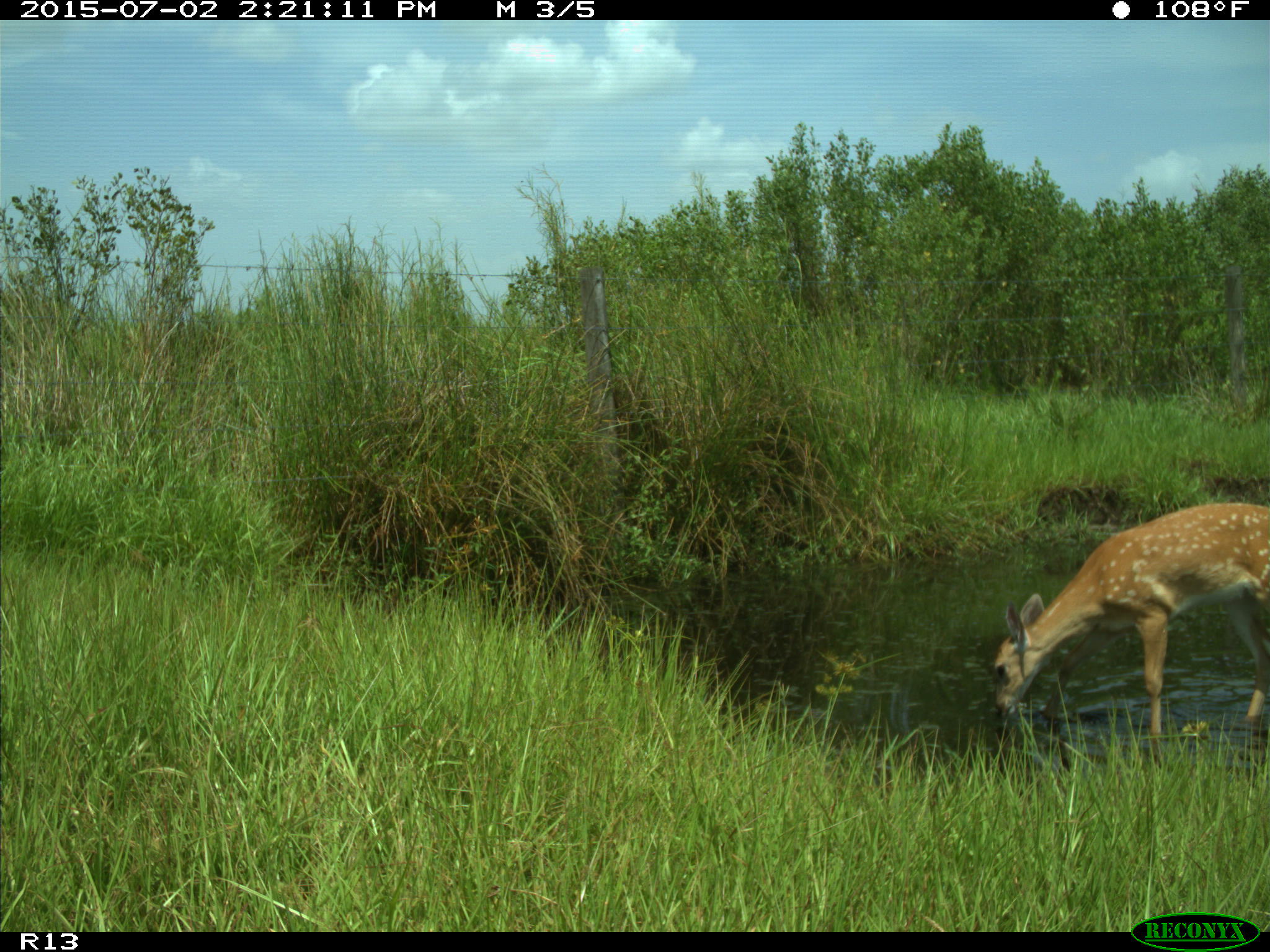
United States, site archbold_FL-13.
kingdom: Animalia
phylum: Chordata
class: Mammalia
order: Artiodactyla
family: Cervidae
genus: Odocoileus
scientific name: Odocoileus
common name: deer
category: unidentified deer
Unidentified deer (deer) (Odocoileus).